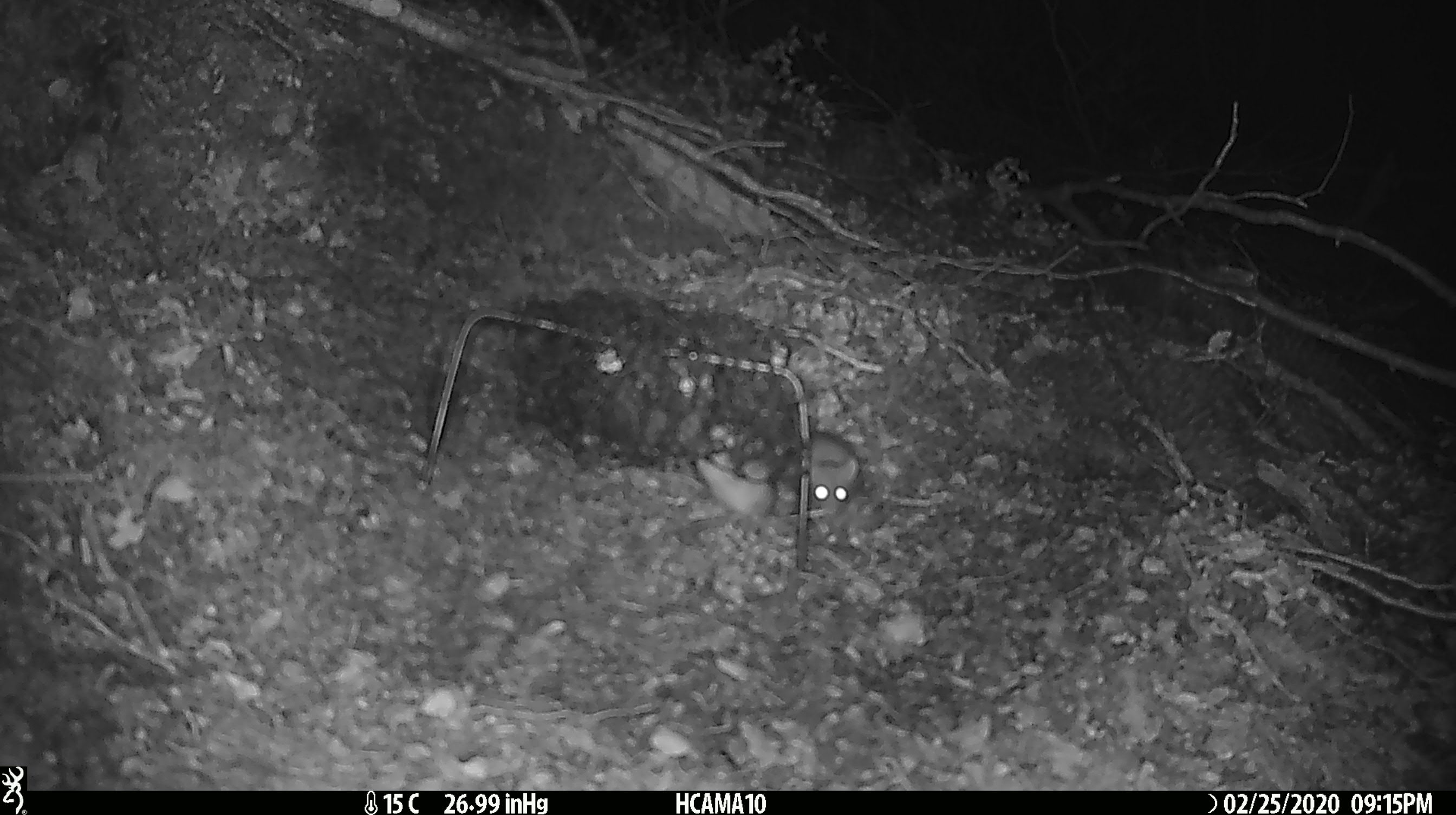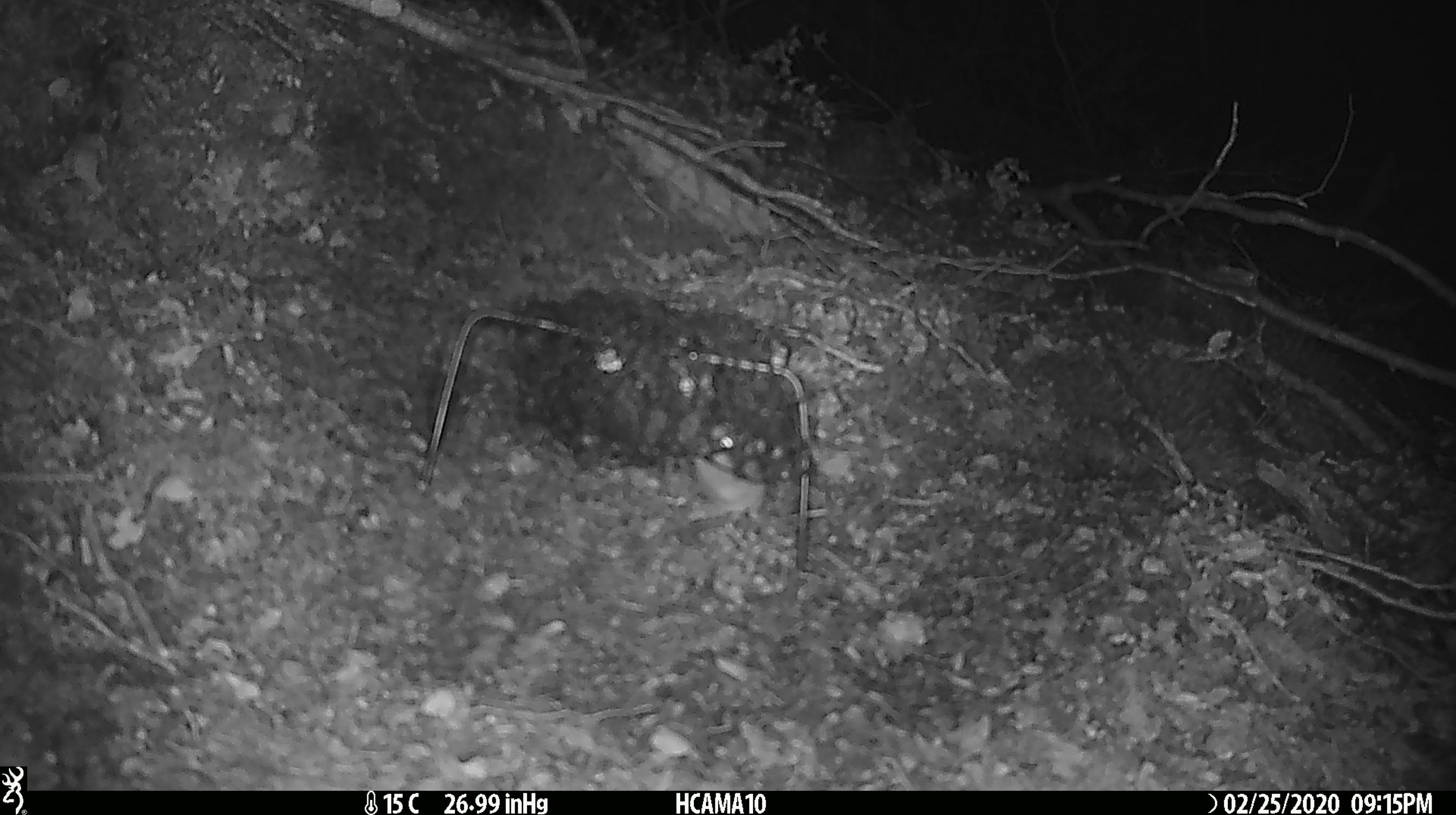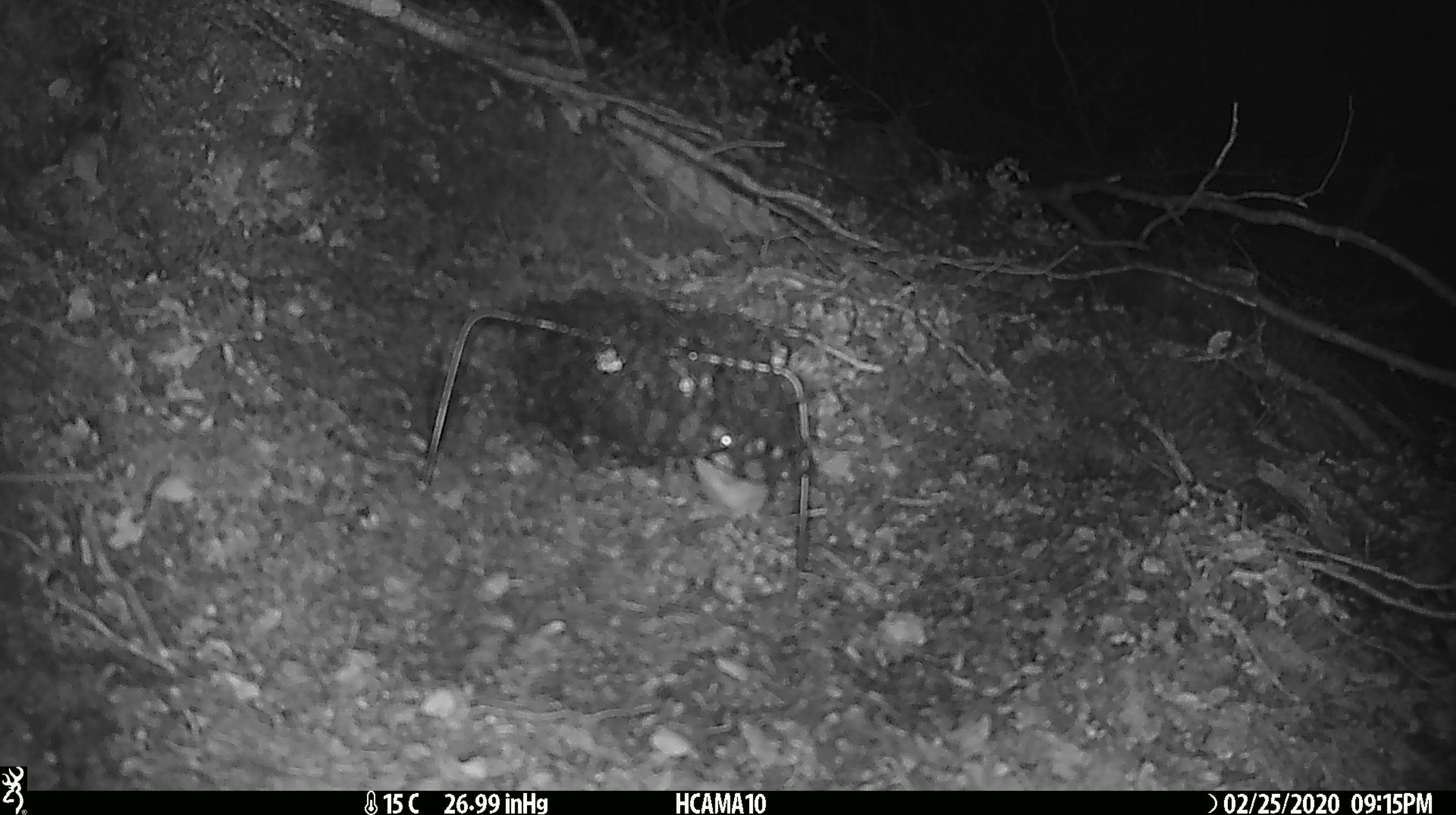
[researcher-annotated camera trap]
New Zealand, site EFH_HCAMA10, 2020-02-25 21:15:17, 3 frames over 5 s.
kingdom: Animalia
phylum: Chordata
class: Mammalia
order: Rodentia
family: Muridae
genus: Mus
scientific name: Mus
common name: mouse